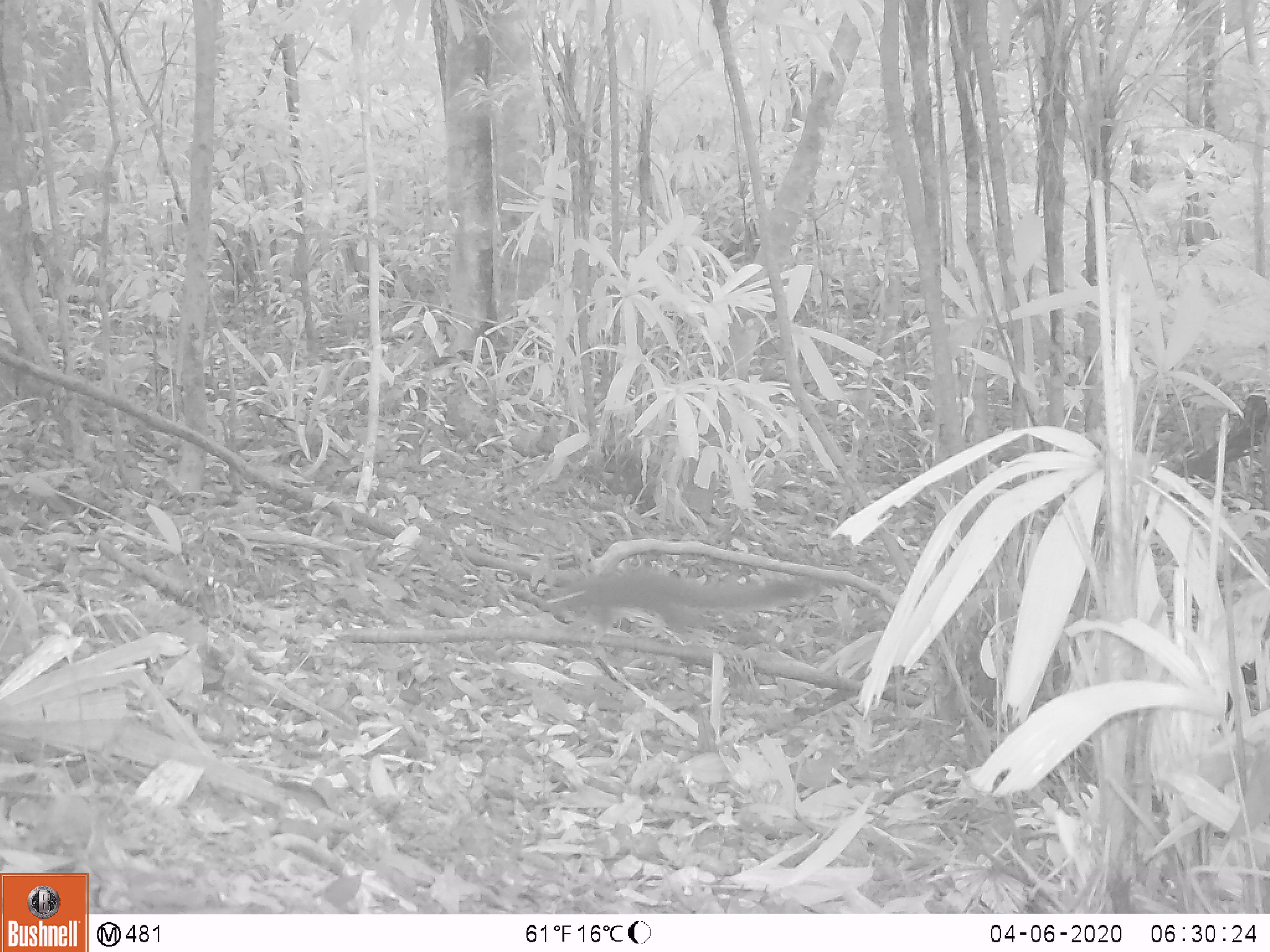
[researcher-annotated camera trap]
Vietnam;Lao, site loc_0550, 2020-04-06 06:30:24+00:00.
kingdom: Animalia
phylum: Chordata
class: Mammalia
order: Rodentia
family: Sciuridae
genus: Callosciurus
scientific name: Callosciurus erythraeus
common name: pallas's squirrel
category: pallass squirrel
Pallass squirrel (pallas's squirrel) (Callosciurus erythraeus). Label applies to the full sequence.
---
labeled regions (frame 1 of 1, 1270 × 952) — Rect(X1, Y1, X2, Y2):
pallass squirrel: Rect(537, 567, 820, 636)